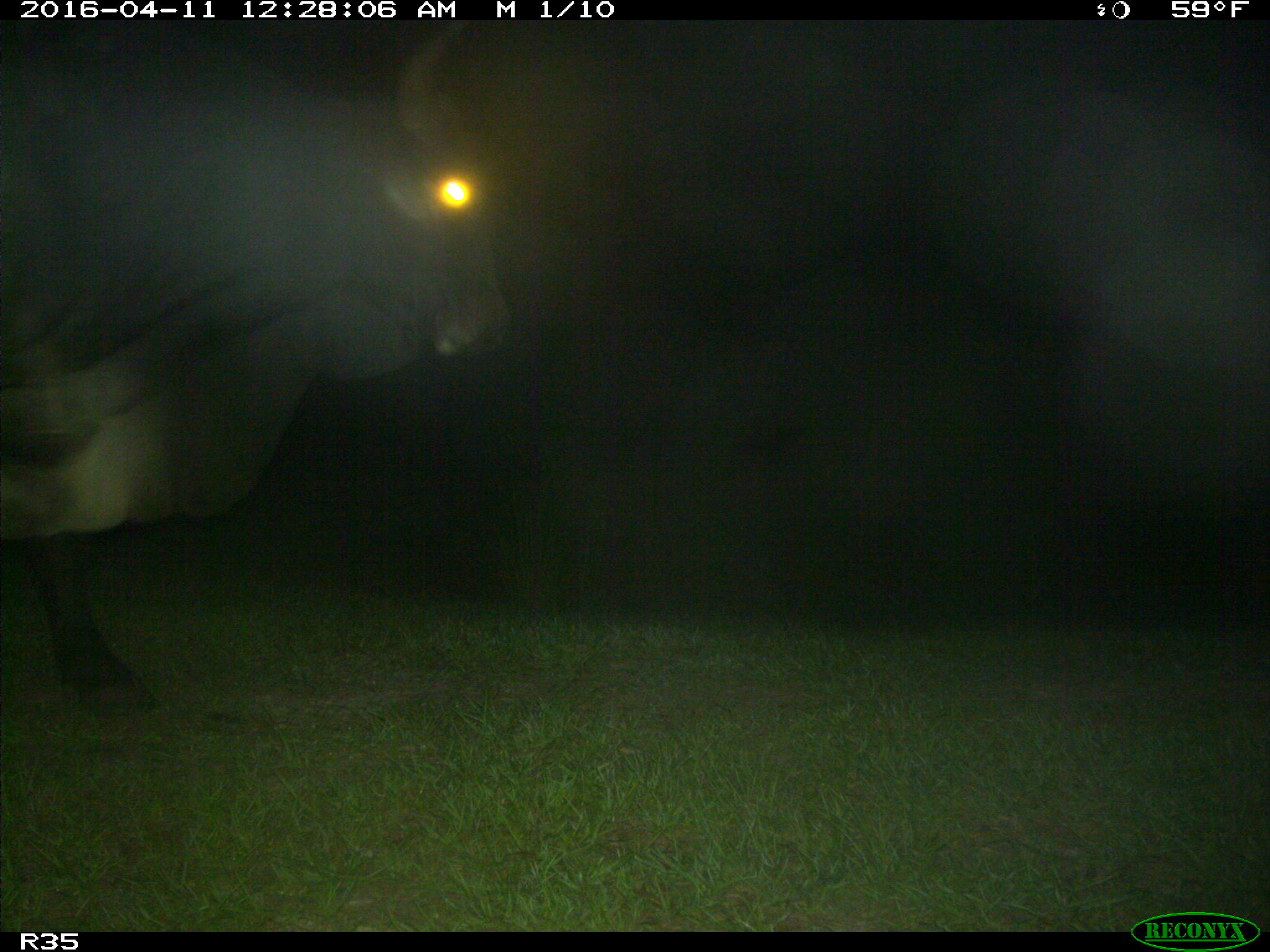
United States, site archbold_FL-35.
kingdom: Animalia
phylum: Chordata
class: Mammalia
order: Artiodactyla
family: Bovidae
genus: Bos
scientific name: Bos taurus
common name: domestic cow